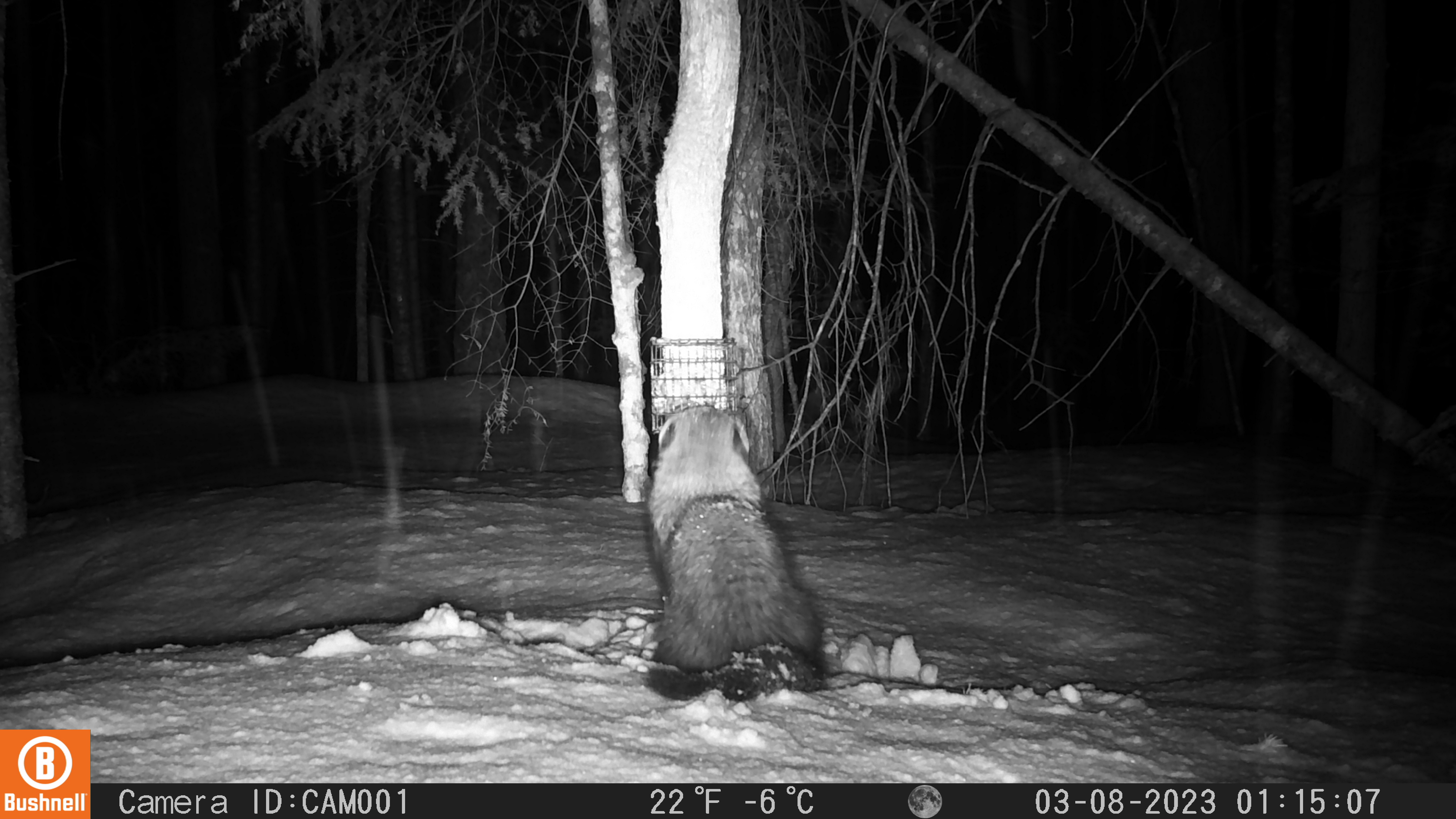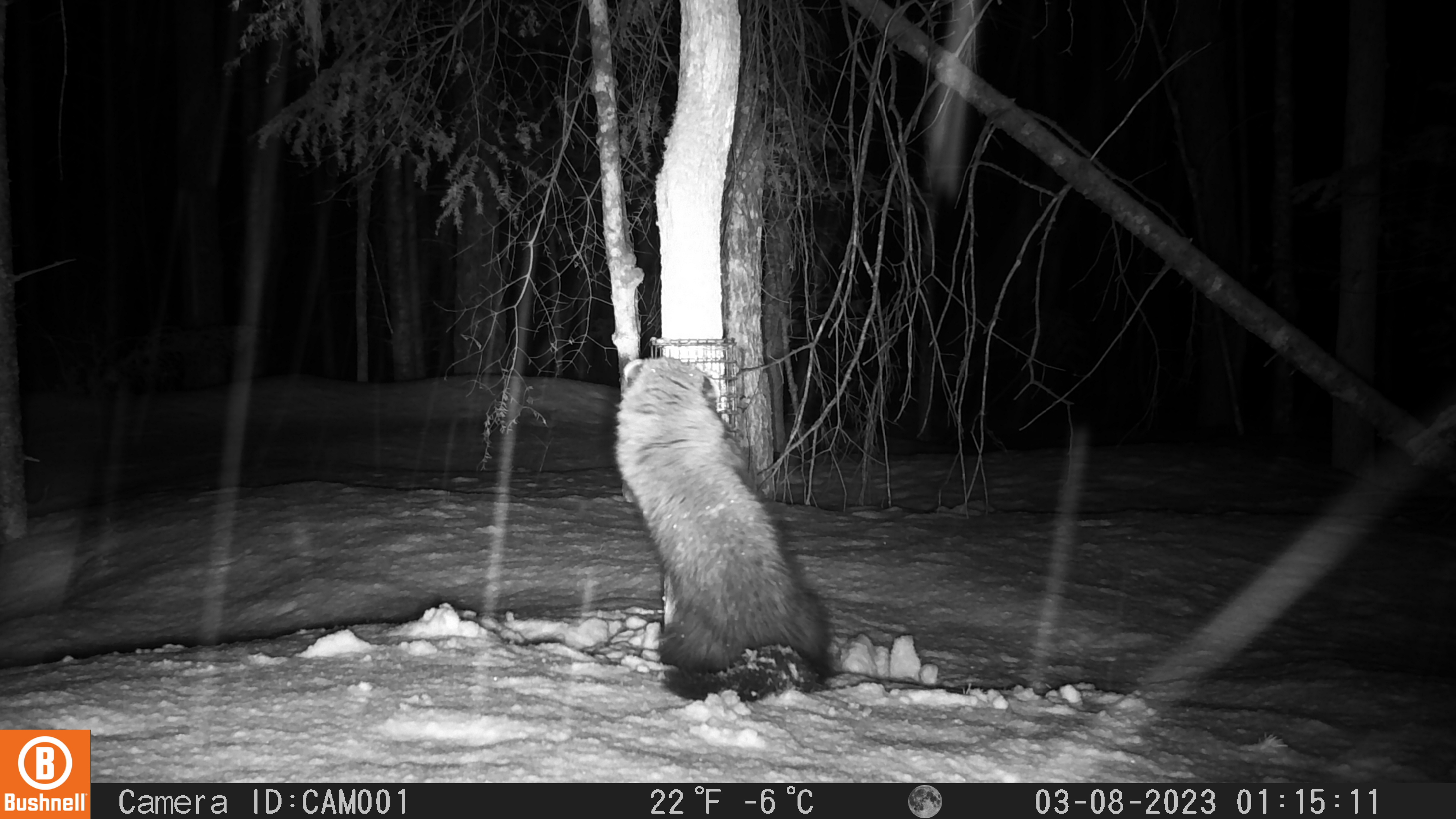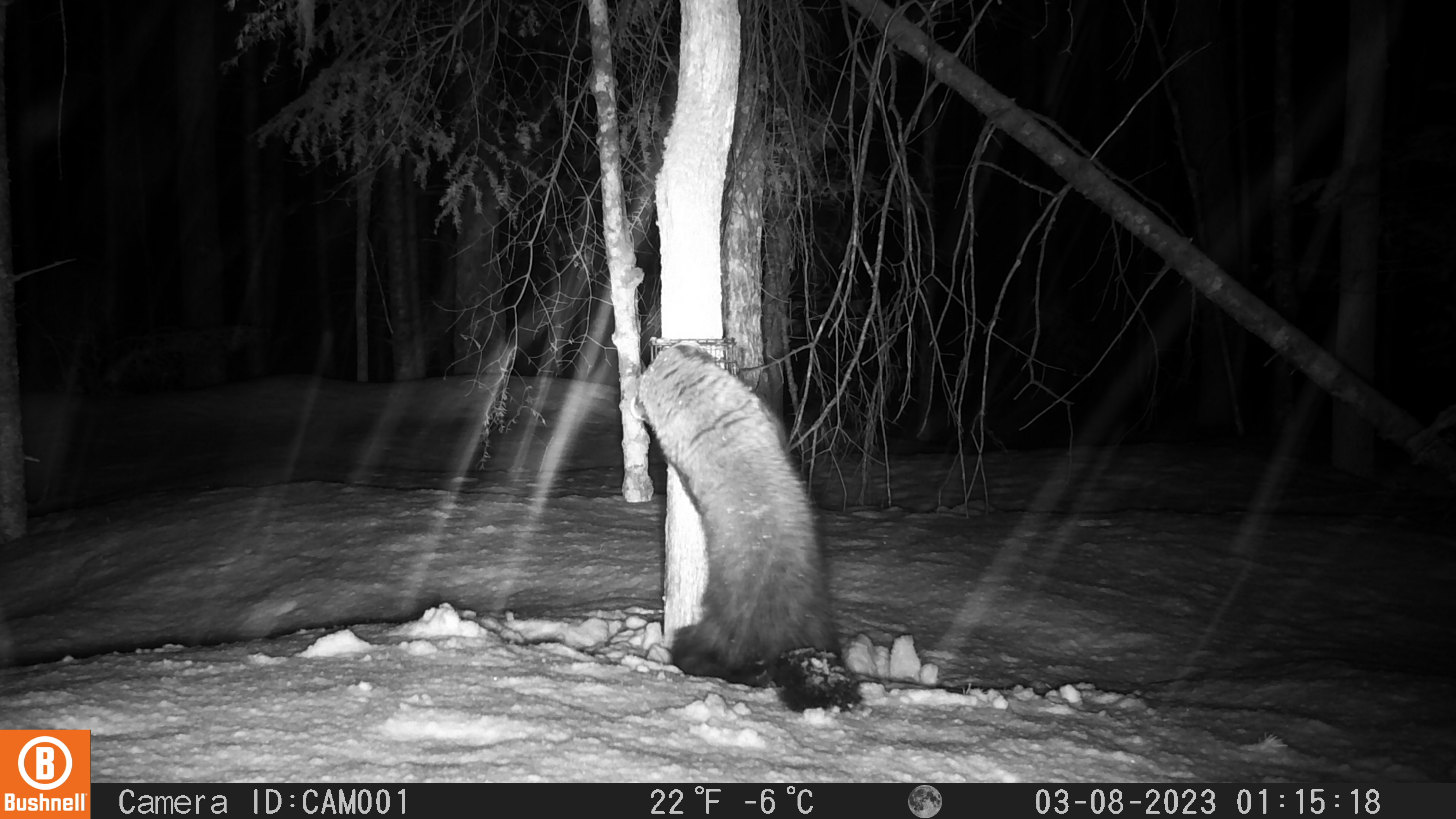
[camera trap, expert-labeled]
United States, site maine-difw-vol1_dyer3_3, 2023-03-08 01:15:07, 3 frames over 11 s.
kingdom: Animalia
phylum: Chordata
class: Mammalia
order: Carnivora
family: Mustelidae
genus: Pekania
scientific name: Pekania pennanti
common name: fisher